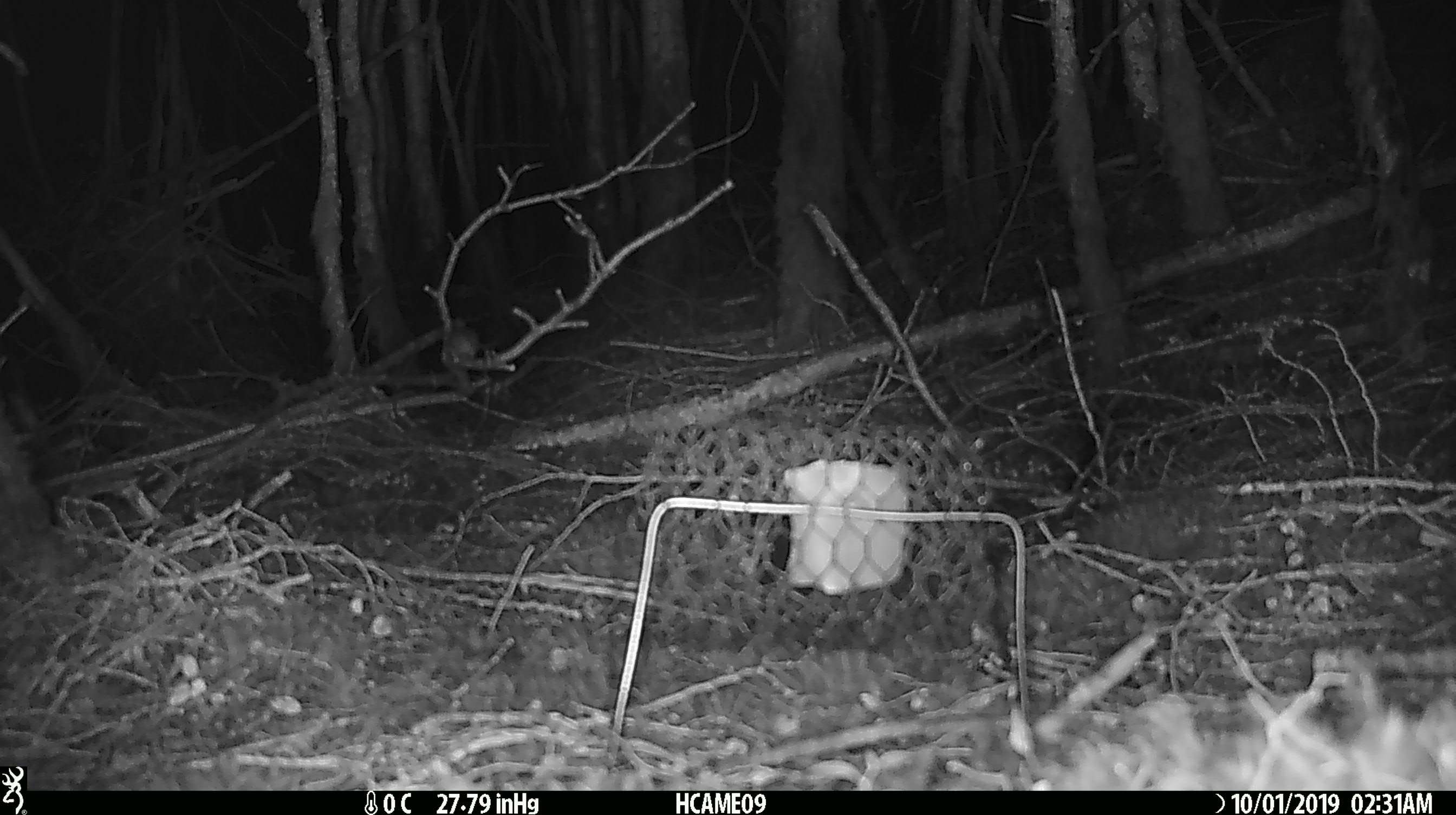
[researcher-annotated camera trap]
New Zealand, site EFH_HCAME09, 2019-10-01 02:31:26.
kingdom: Animalia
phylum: Chordata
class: Mammalia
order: Rodentia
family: Muridae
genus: Mus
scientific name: Mus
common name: mouse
Mouse (Mus).